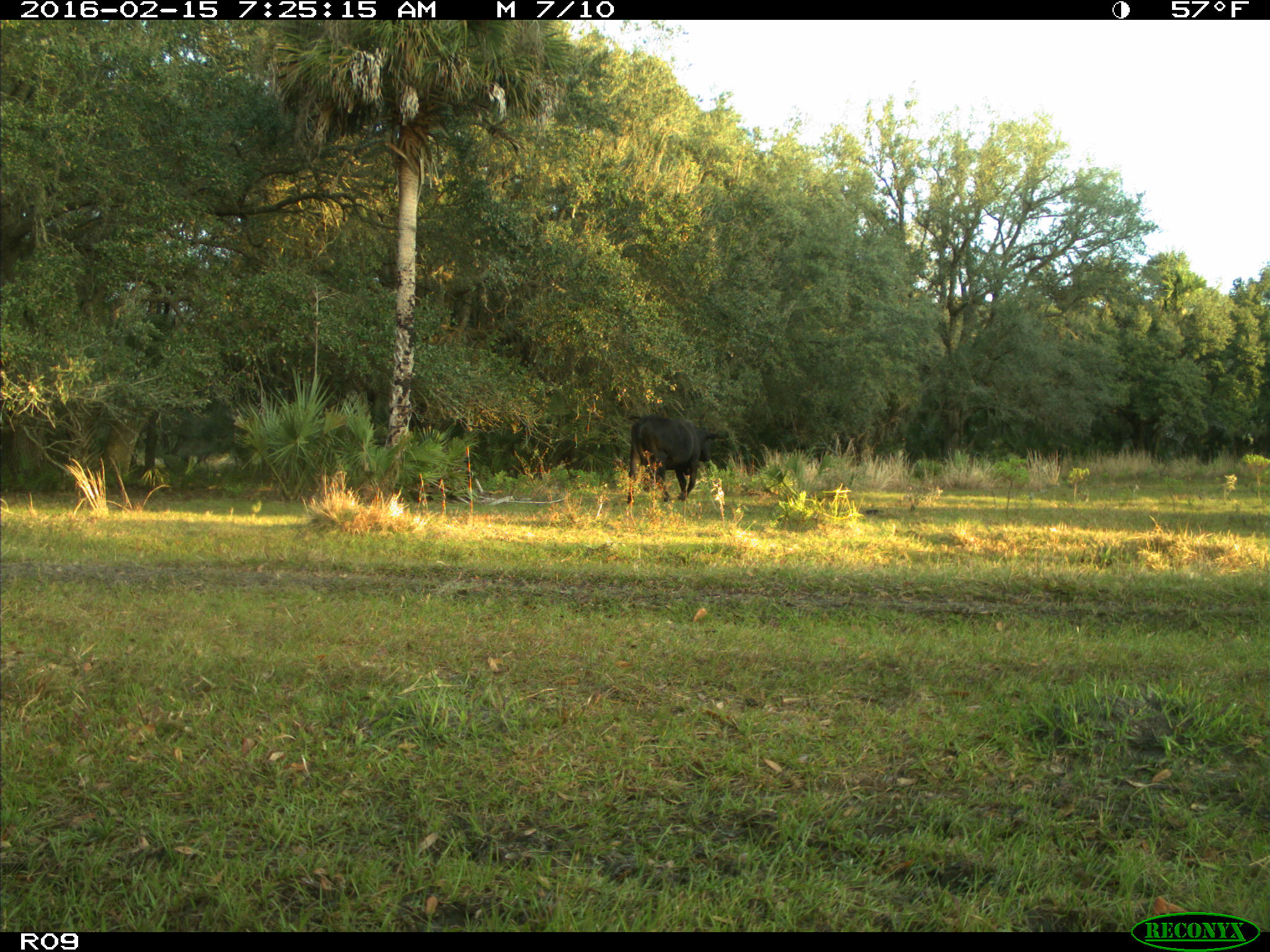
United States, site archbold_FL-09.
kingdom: Animalia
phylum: Chordata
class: Mammalia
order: Artiodactyla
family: Bovidae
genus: Bos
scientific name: Bos taurus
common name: domestic cow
Bos taurus (domestic cow).